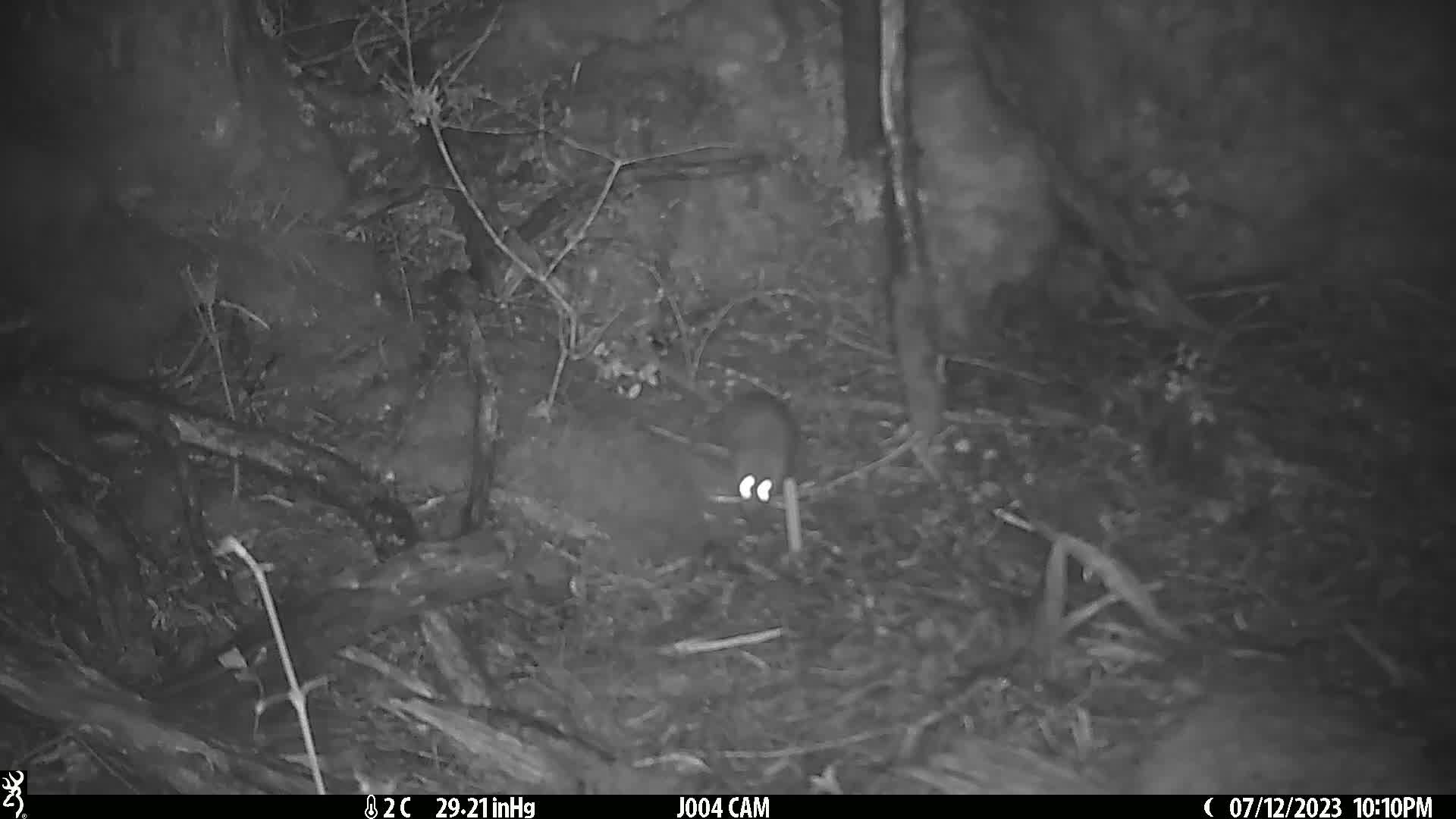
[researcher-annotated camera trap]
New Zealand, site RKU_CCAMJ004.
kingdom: Animalia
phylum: Chordata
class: Mammalia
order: Rodentia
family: Muridae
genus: Rattus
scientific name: Rattus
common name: rat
Rat (Rattus).